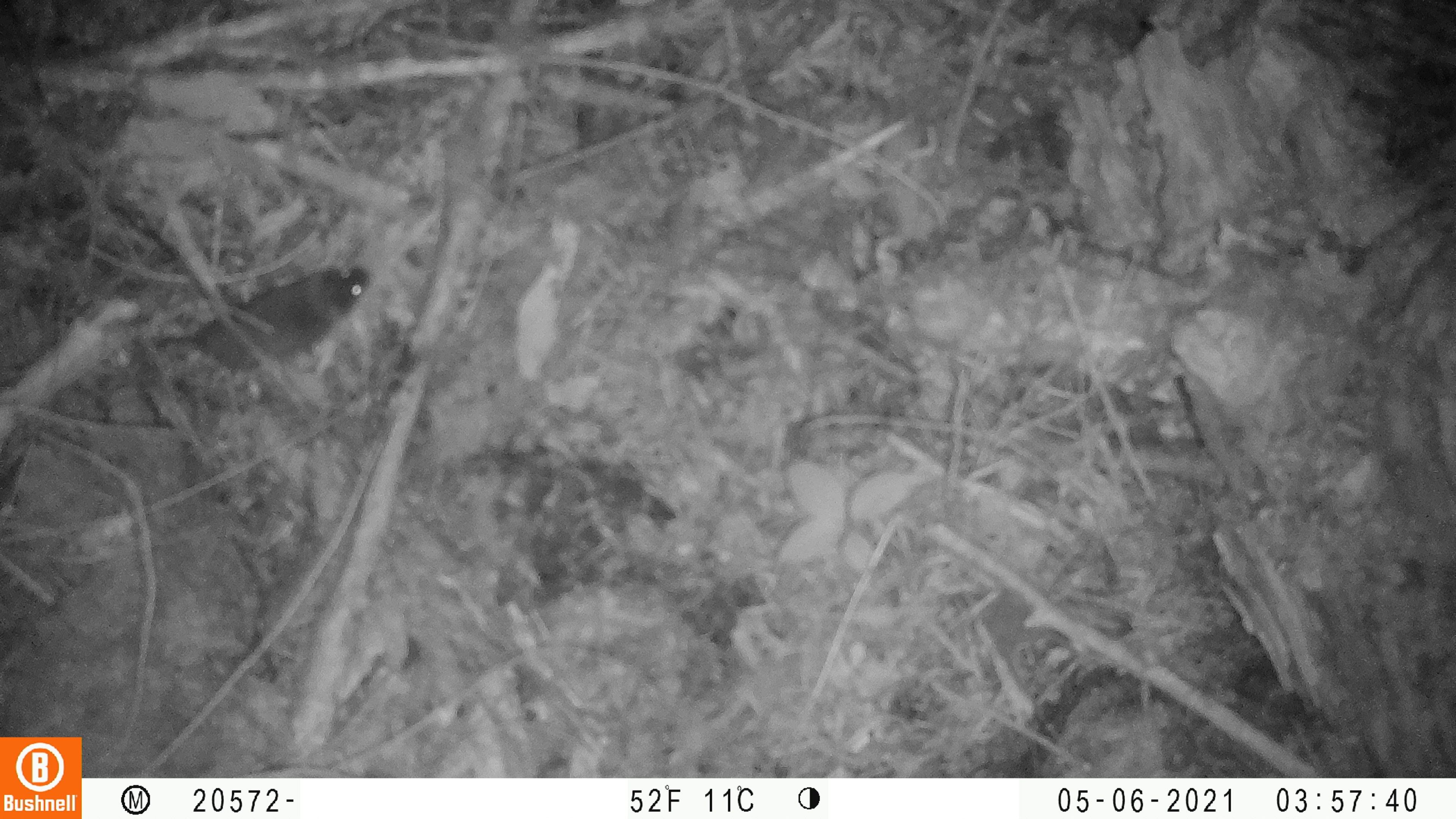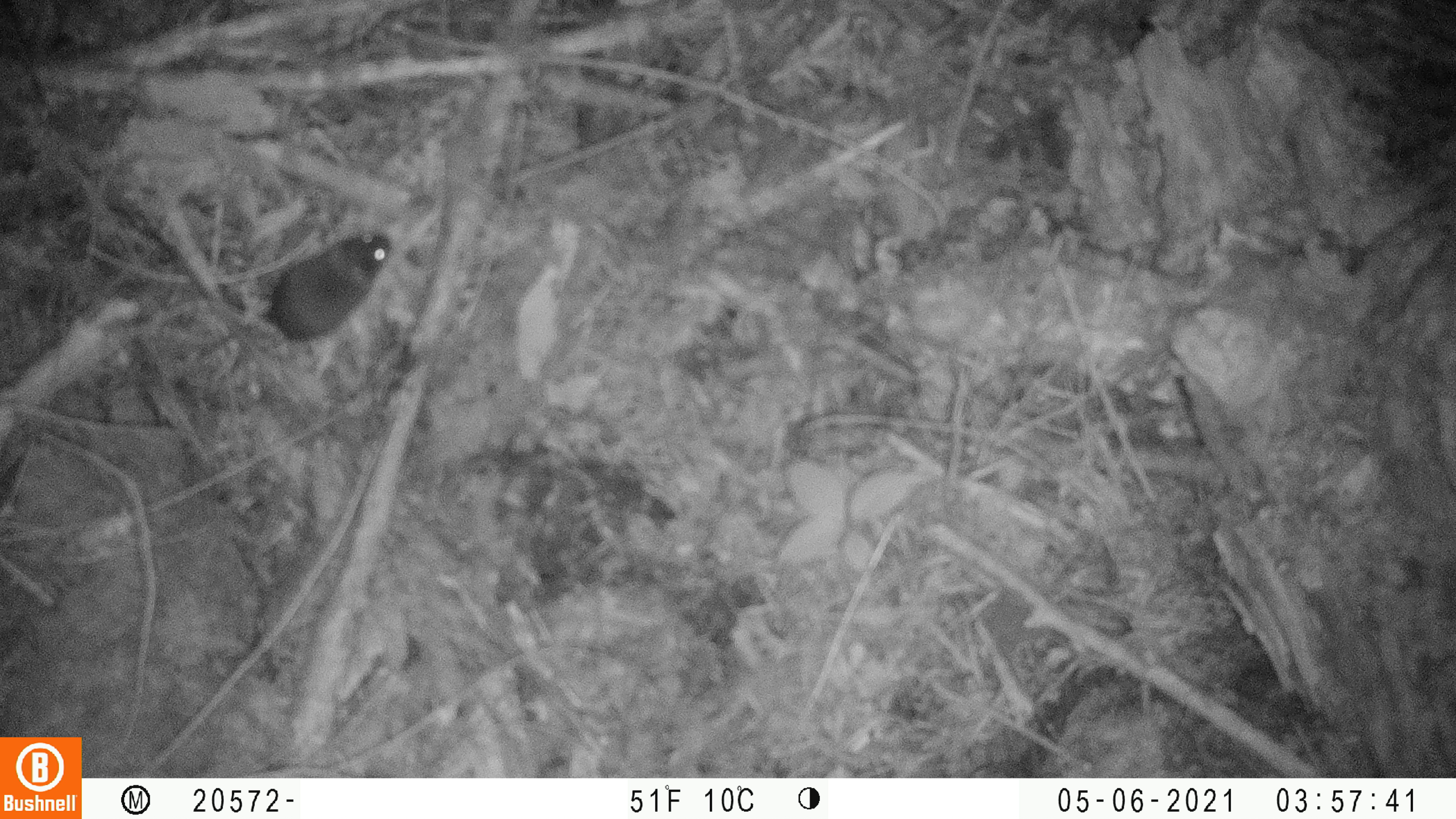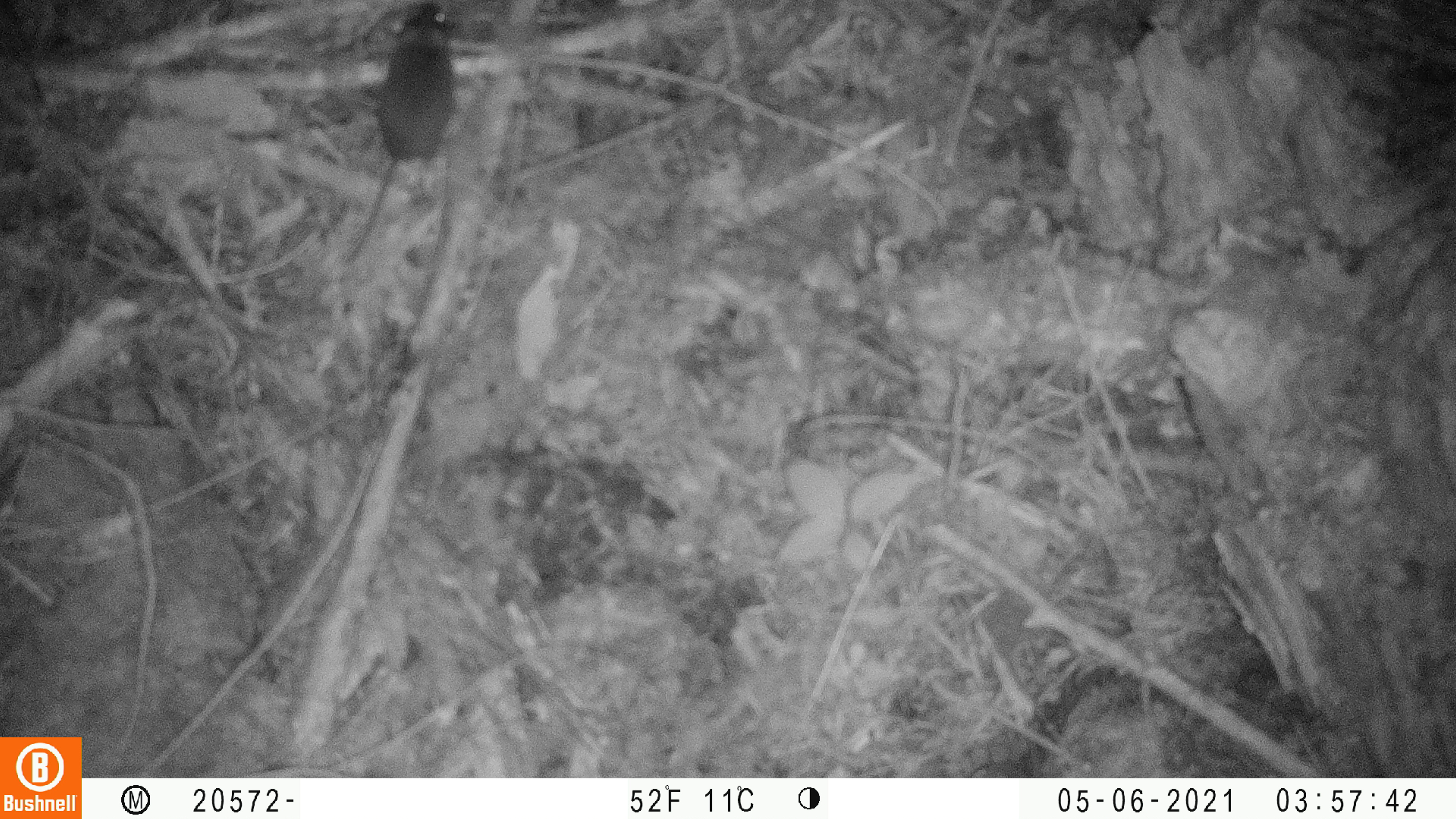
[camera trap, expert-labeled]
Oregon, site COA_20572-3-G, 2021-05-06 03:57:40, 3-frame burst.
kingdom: Animalia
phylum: Chordata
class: Mammalia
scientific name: Mammalia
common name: small mammal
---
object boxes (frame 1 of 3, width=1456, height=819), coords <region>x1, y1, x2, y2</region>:
small mammal: <region>160, 263, 372, 374</region>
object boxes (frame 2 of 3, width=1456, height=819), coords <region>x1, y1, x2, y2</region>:
small mammal: <region>241, 227, 395, 347</region>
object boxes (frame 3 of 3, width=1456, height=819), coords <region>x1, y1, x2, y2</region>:
small mammal: <region>345, 3, 460, 268</region>